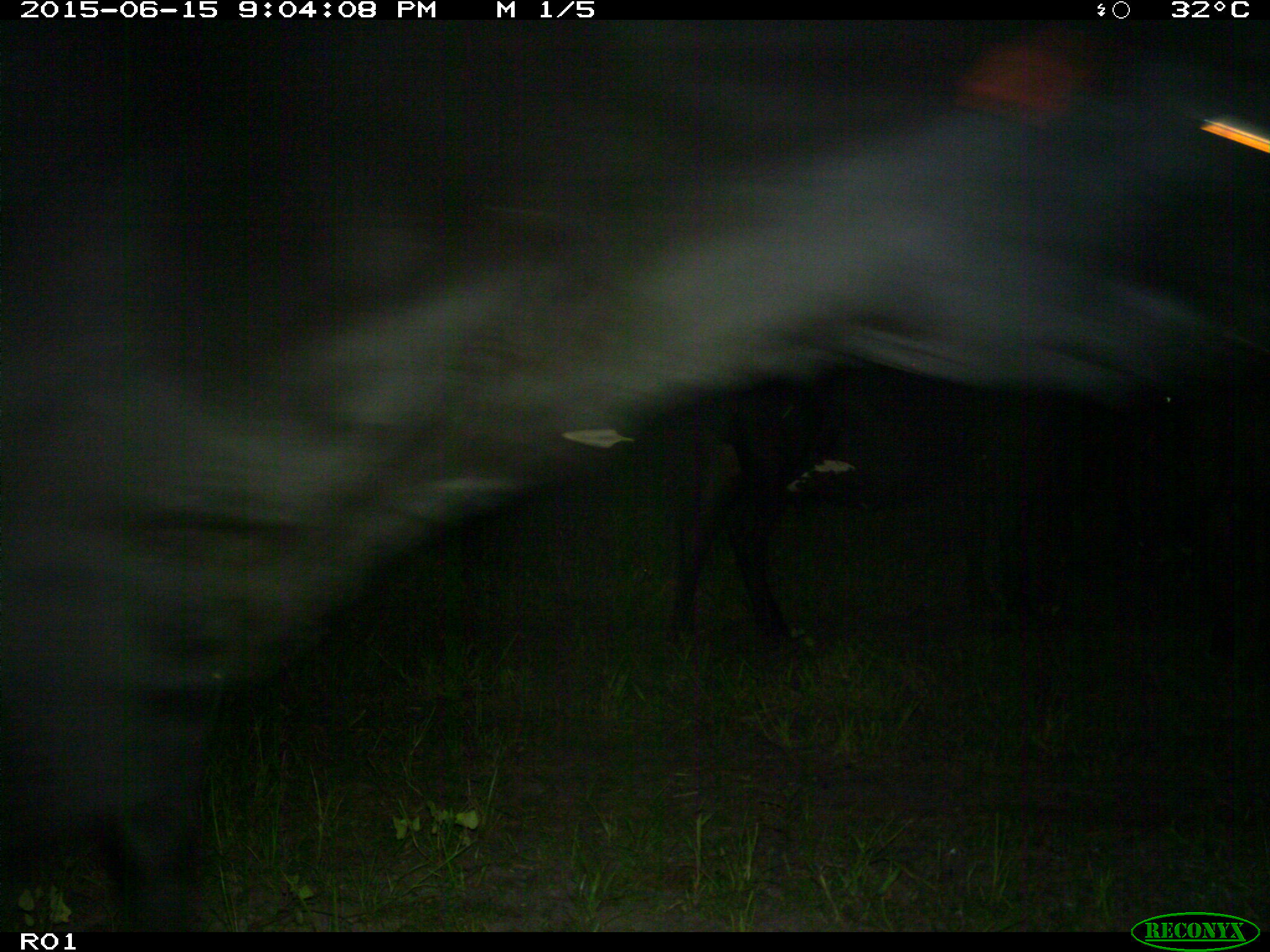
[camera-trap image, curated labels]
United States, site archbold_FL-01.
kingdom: Animalia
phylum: Chordata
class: Mammalia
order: Artiodactyla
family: Bovidae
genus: Bos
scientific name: Bos taurus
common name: domestic cow